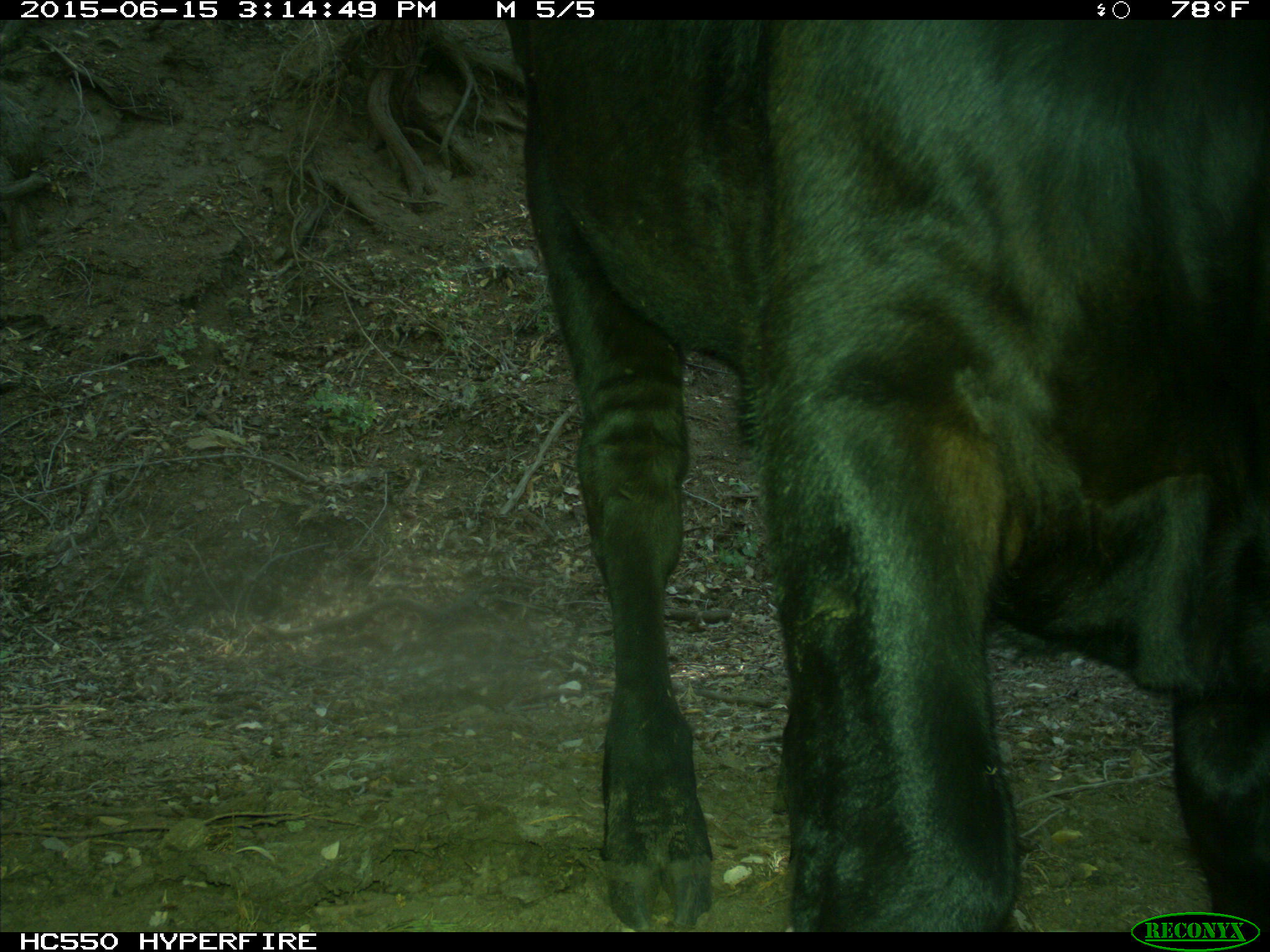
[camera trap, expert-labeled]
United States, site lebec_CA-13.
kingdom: Animalia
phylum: Chordata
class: Mammalia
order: Artiodactyla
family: Bovidae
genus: Bos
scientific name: Bos taurus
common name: domestic cow